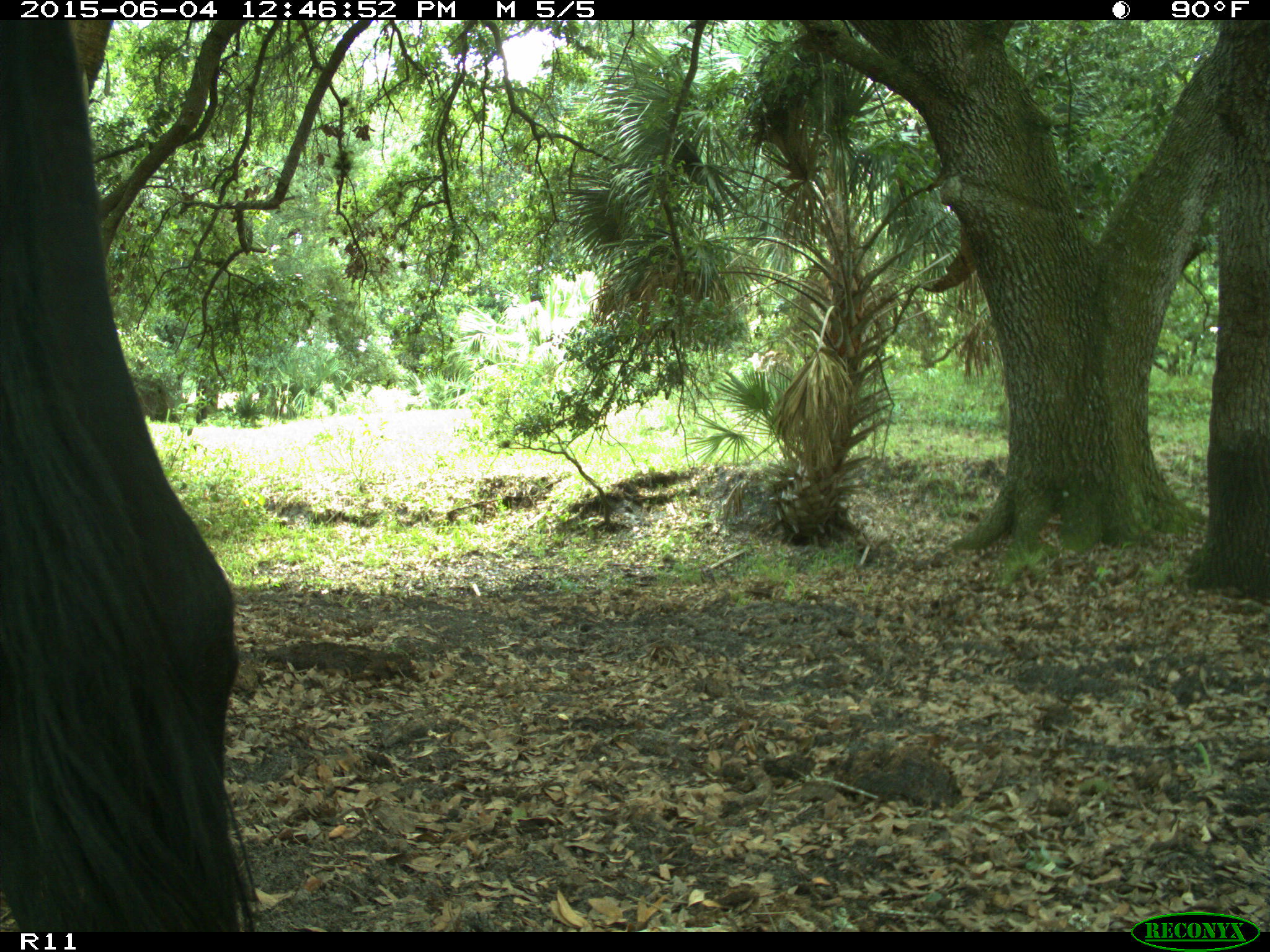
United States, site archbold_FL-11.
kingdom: Animalia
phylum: Chordata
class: Mammalia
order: Artiodactyla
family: Bovidae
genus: Bos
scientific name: Bos taurus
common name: domestic cow